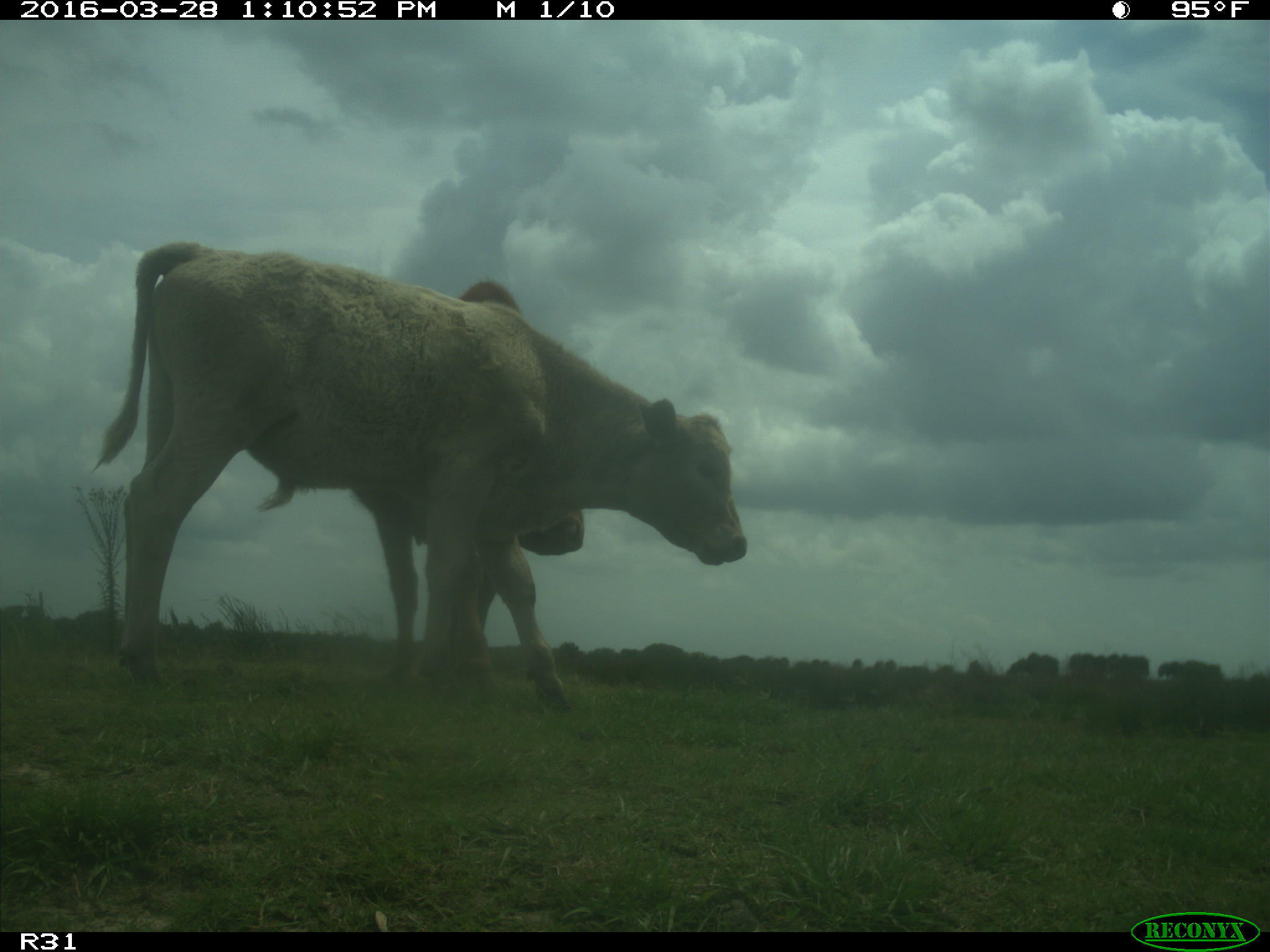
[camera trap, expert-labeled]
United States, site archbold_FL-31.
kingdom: Animalia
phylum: Chordata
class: Mammalia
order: Artiodactyla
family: Bovidae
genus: Bos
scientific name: Bos taurus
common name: domestic cow